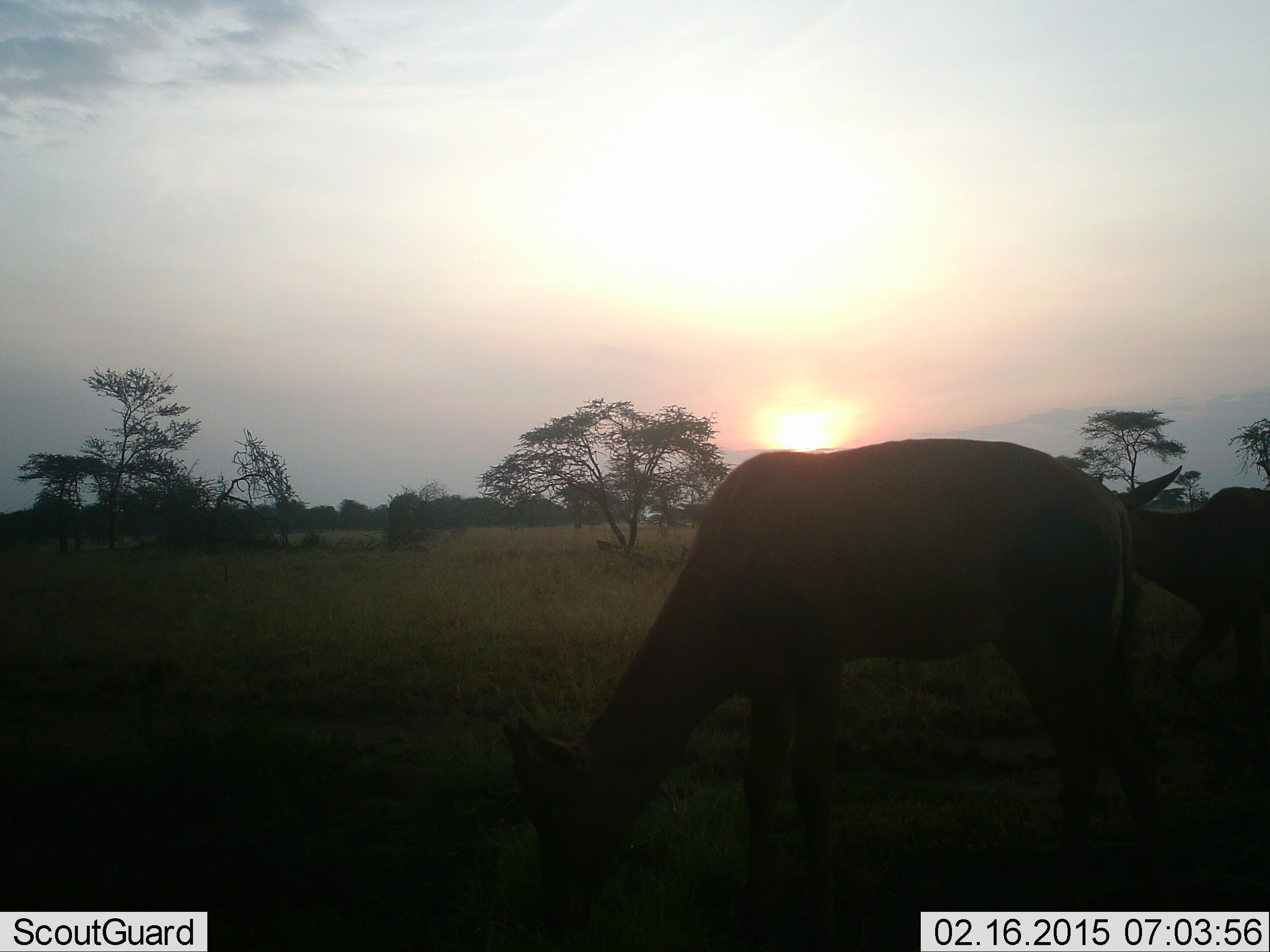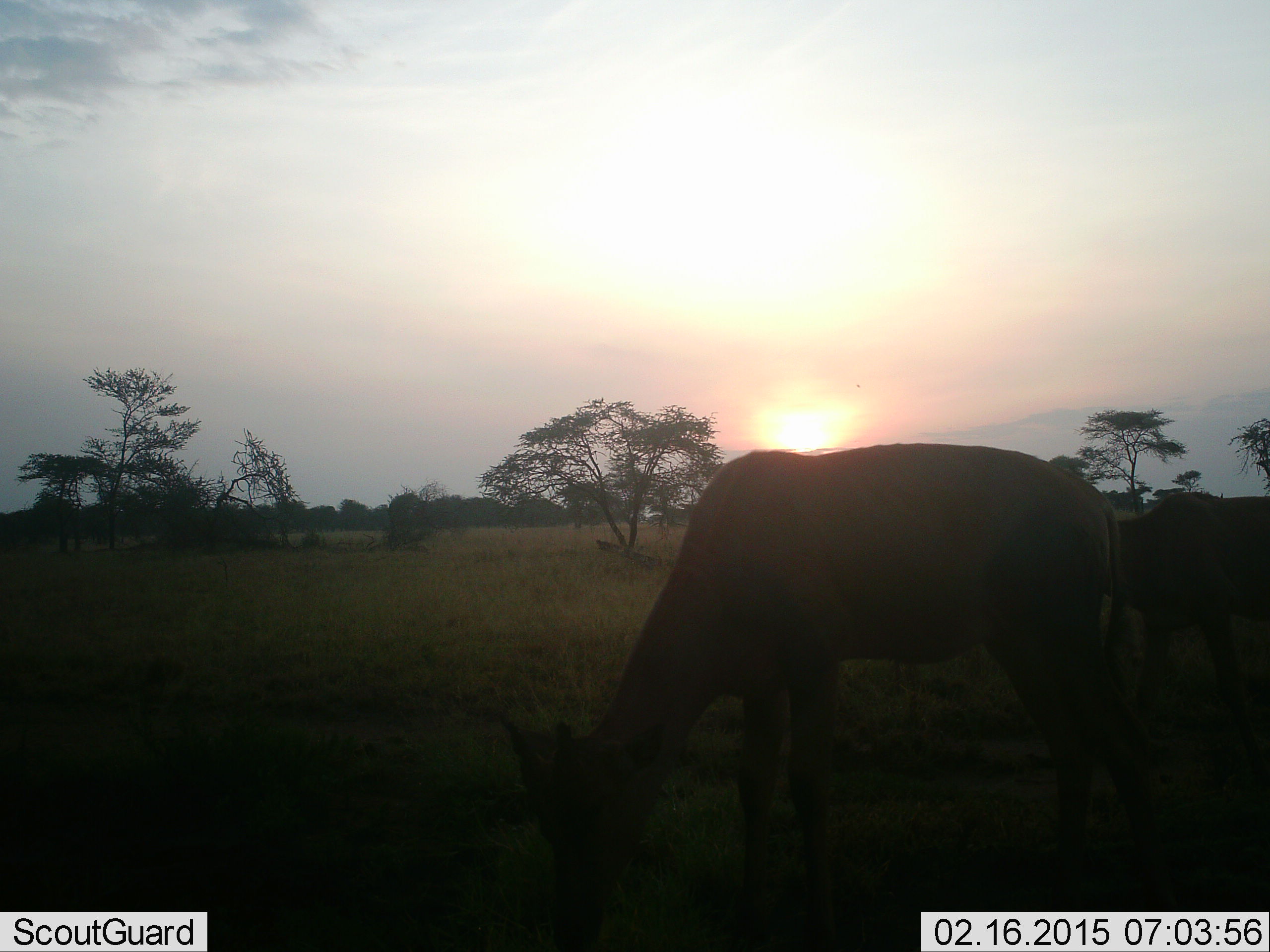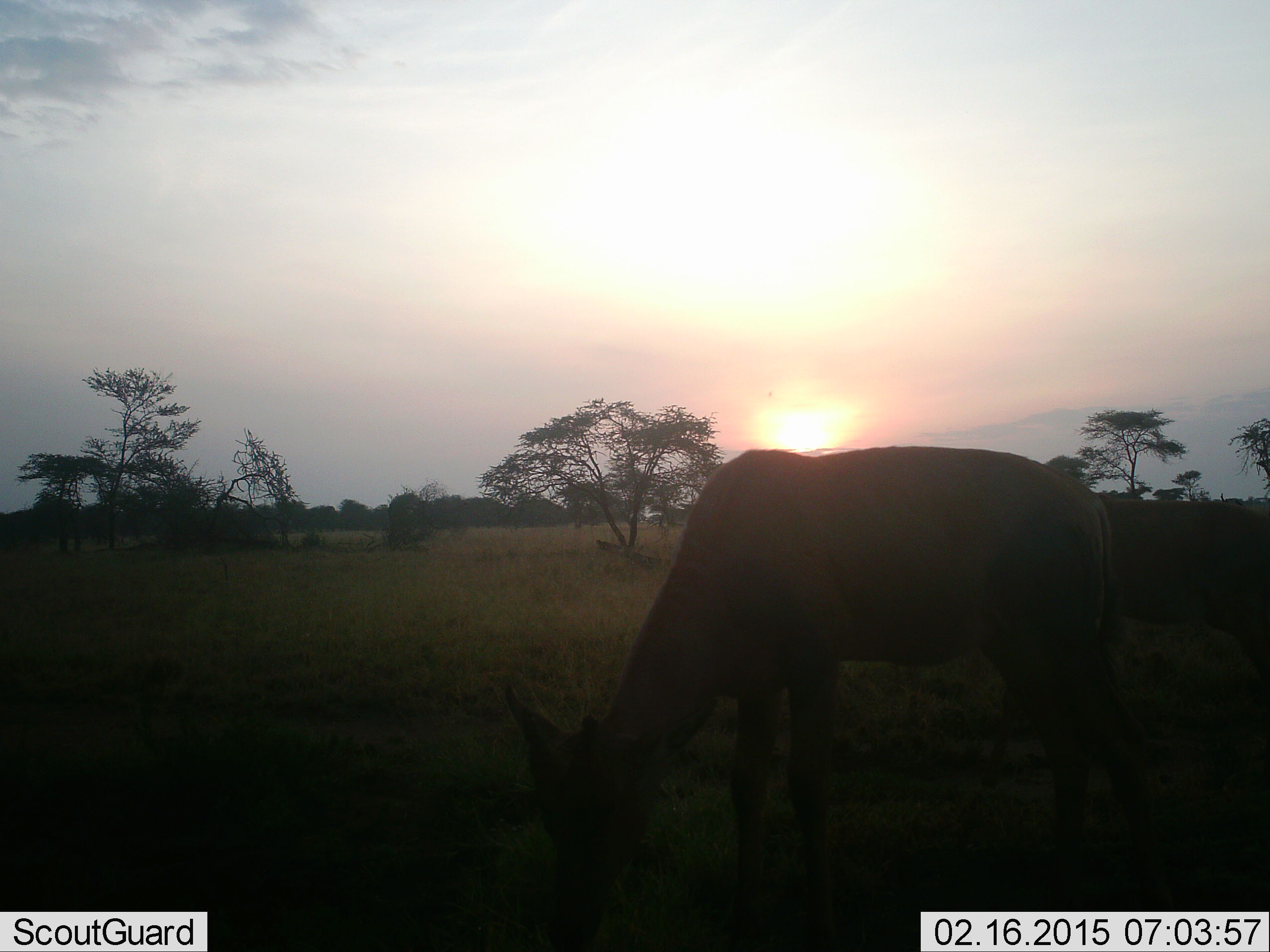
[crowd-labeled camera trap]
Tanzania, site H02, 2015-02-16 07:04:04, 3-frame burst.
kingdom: Animalia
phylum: Chordata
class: Mammalia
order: Artiodactyla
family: Bovidae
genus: Nanger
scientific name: Nanger granti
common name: grant's gazelle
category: gazellegrants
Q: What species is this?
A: Gazellegrants (grant's gazelle) (Nanger granti).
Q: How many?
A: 2.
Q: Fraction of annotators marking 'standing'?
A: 0%.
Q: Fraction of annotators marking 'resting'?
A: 0%.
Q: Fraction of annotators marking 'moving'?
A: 0%.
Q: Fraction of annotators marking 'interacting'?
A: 0%.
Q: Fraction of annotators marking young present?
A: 0%.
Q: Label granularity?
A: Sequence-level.